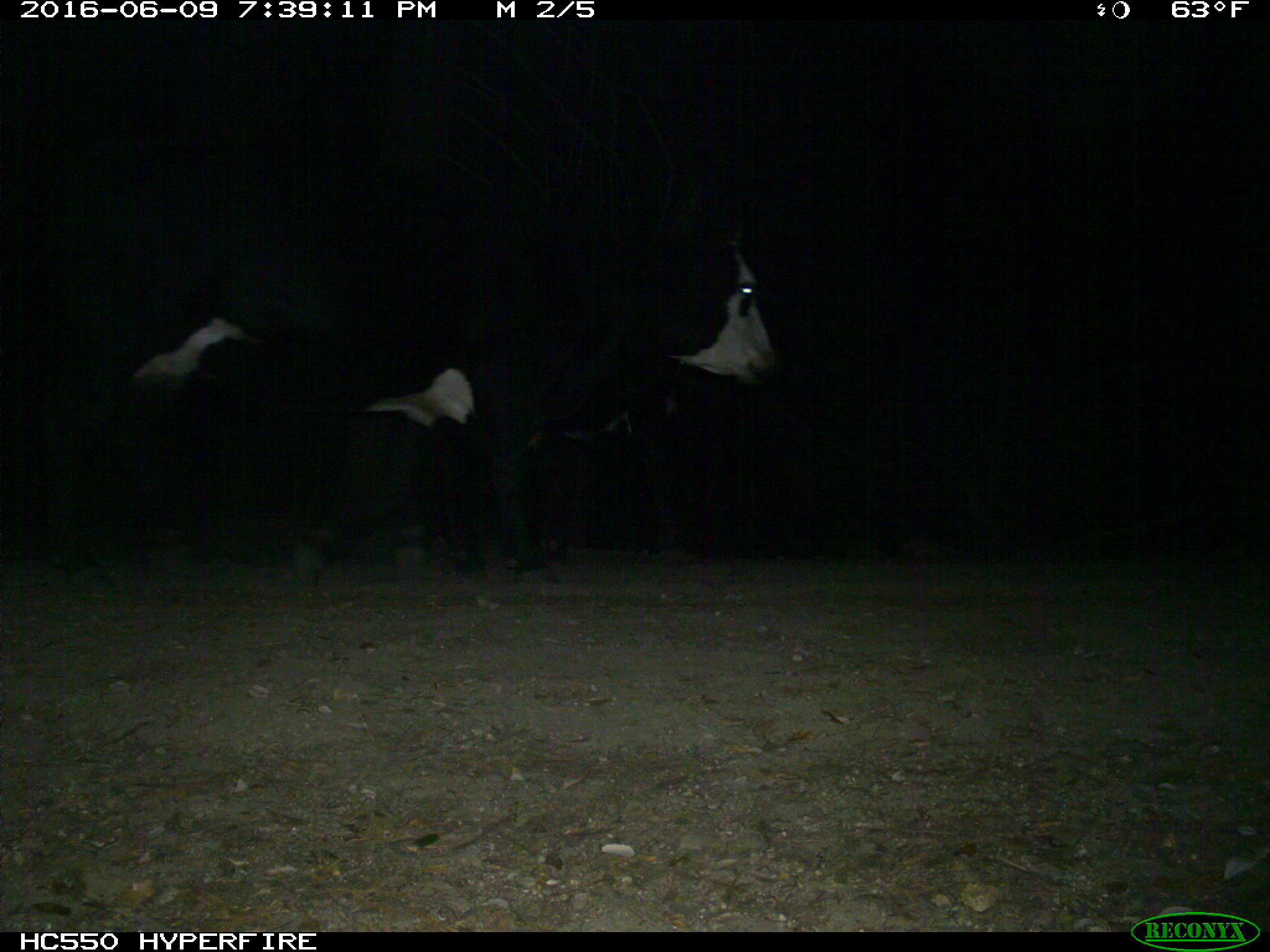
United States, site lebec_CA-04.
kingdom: Animalia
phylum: Chordata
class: Mammalia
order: Artiodactyla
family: Bovidae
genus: Bos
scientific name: Bos taurus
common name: domestic cow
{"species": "Bos taurus (domestic cow)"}